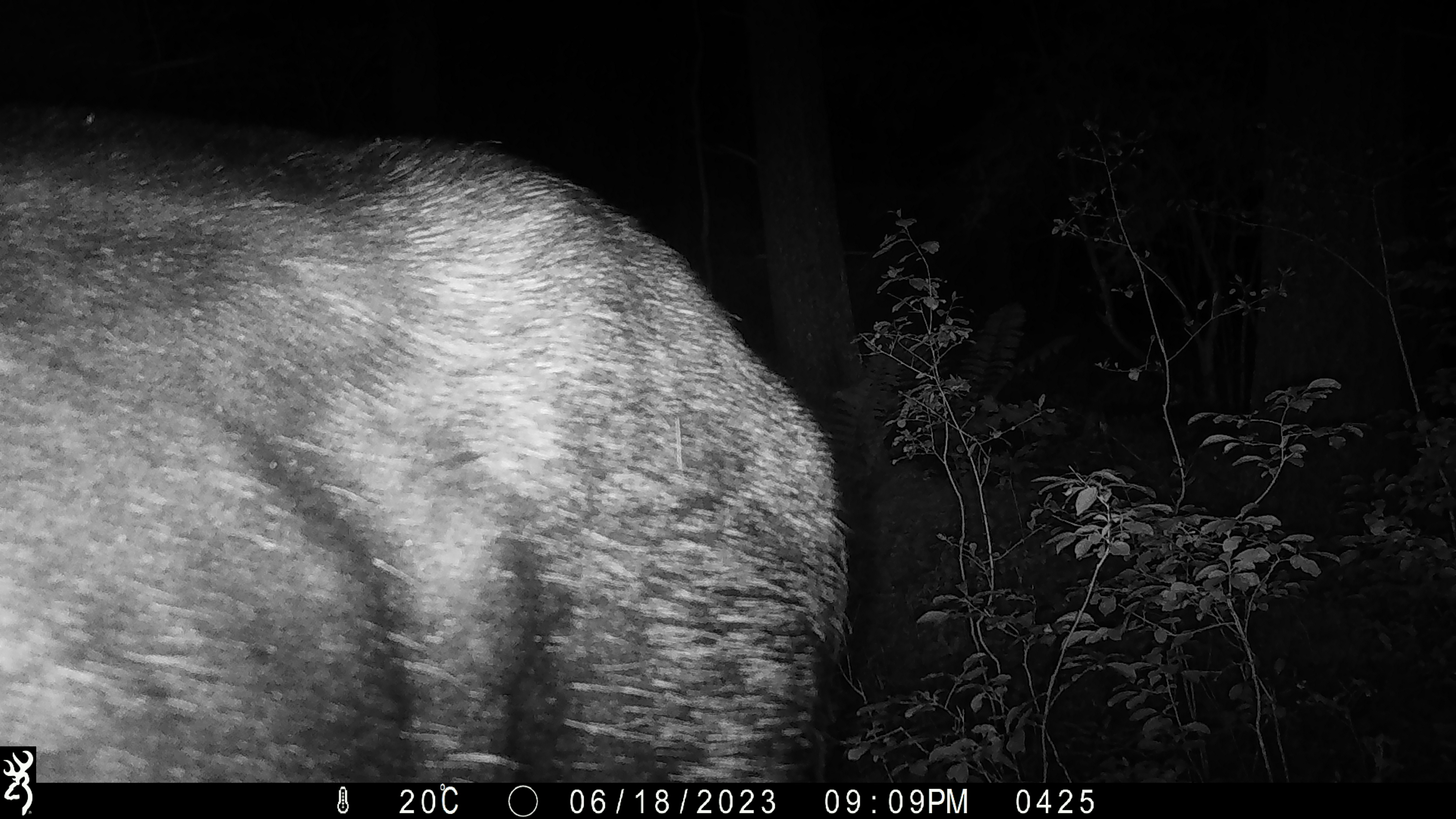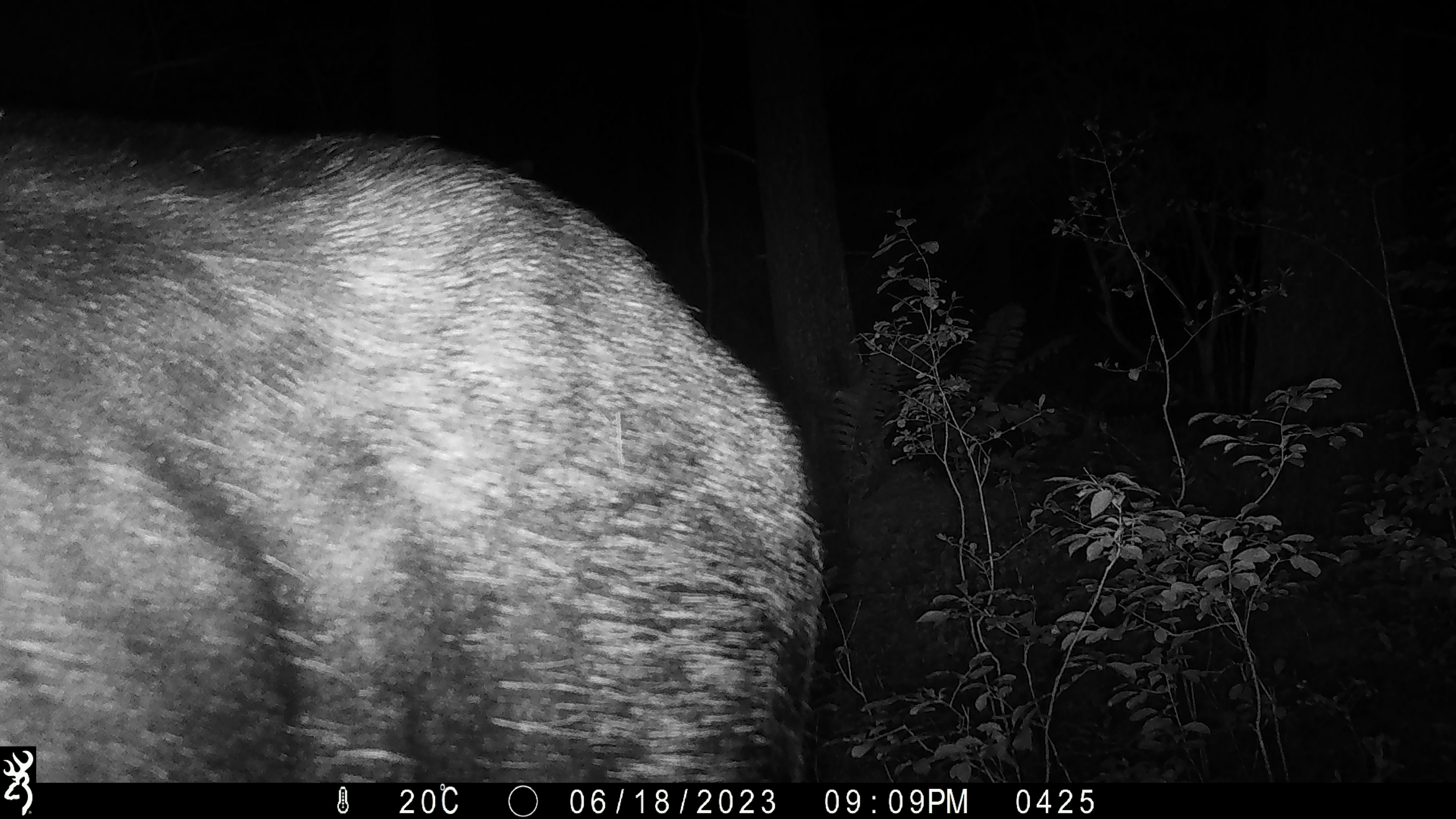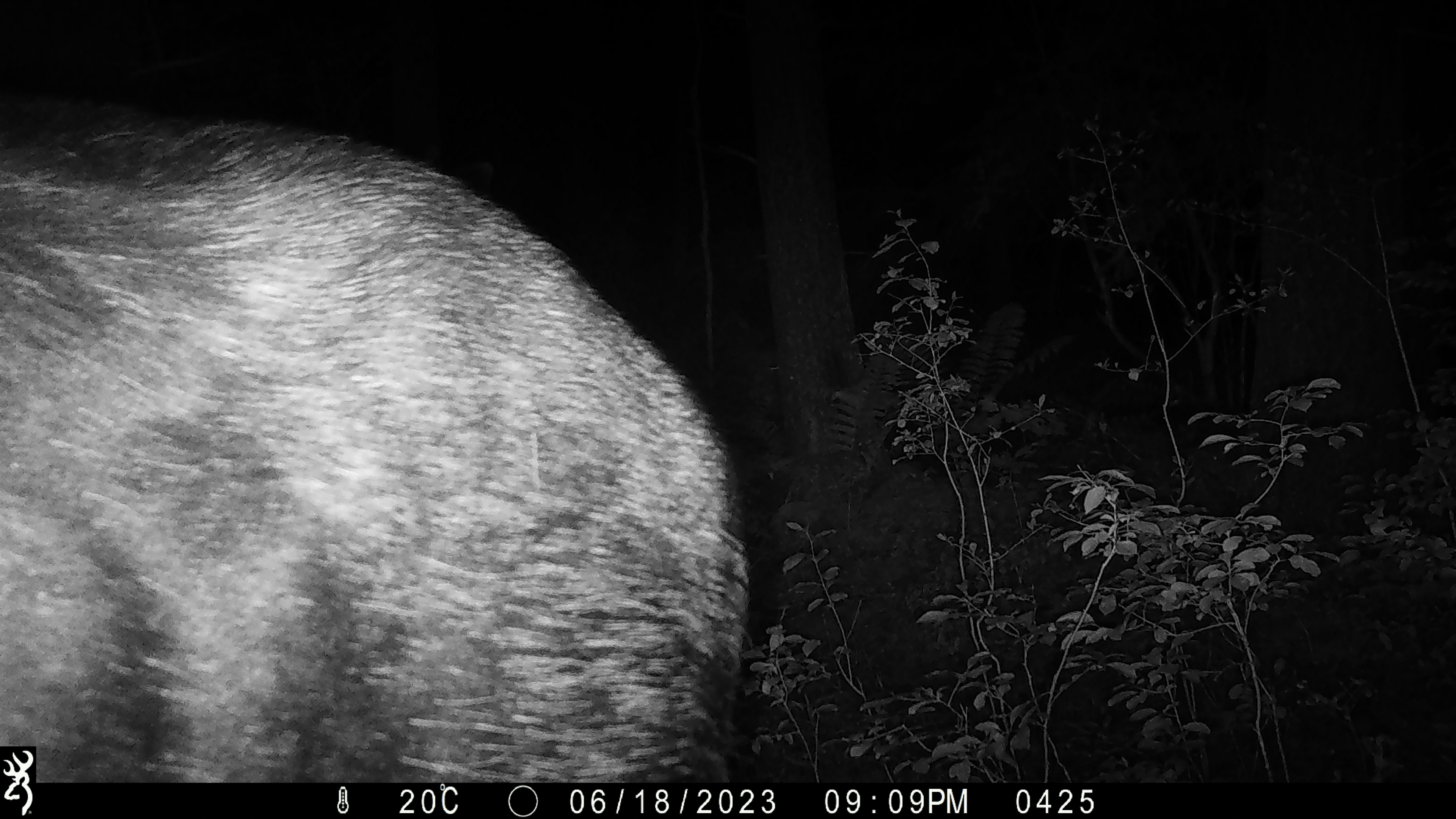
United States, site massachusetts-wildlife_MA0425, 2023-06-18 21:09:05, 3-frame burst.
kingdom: Animalia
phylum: Chordata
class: Mammalia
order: Artiodactyla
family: Cervidae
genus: Alces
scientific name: Alces alces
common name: moose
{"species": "moose (Alces alces)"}